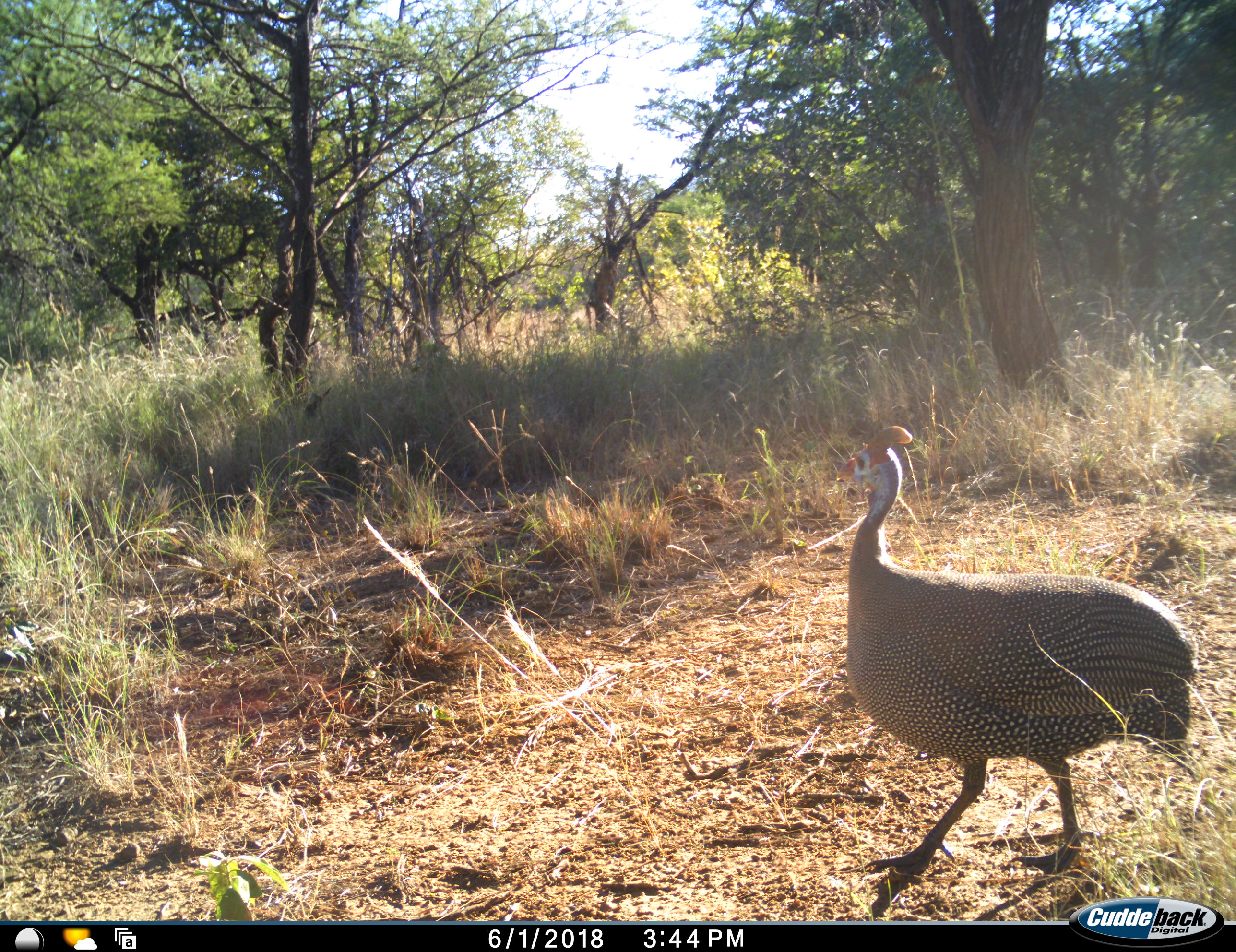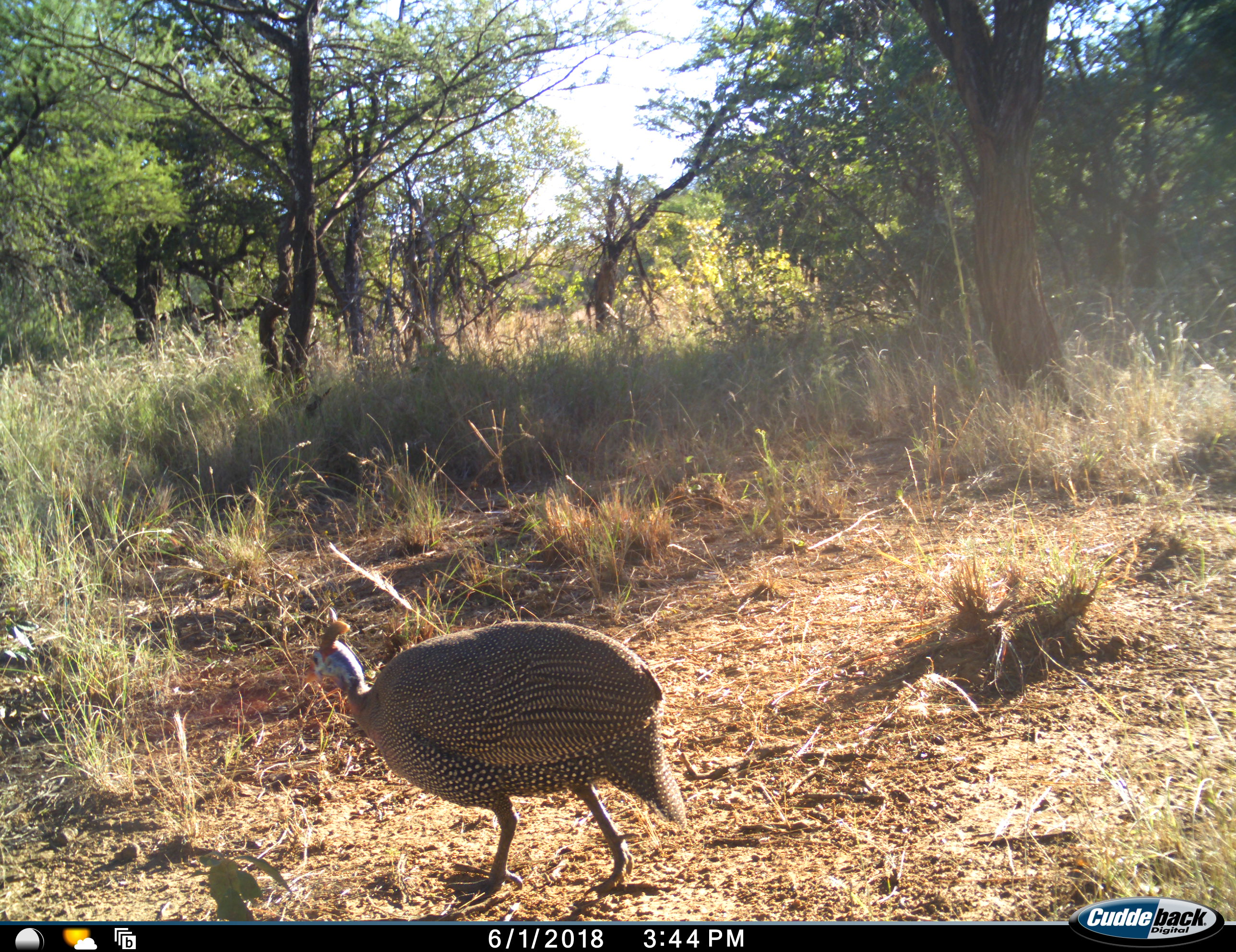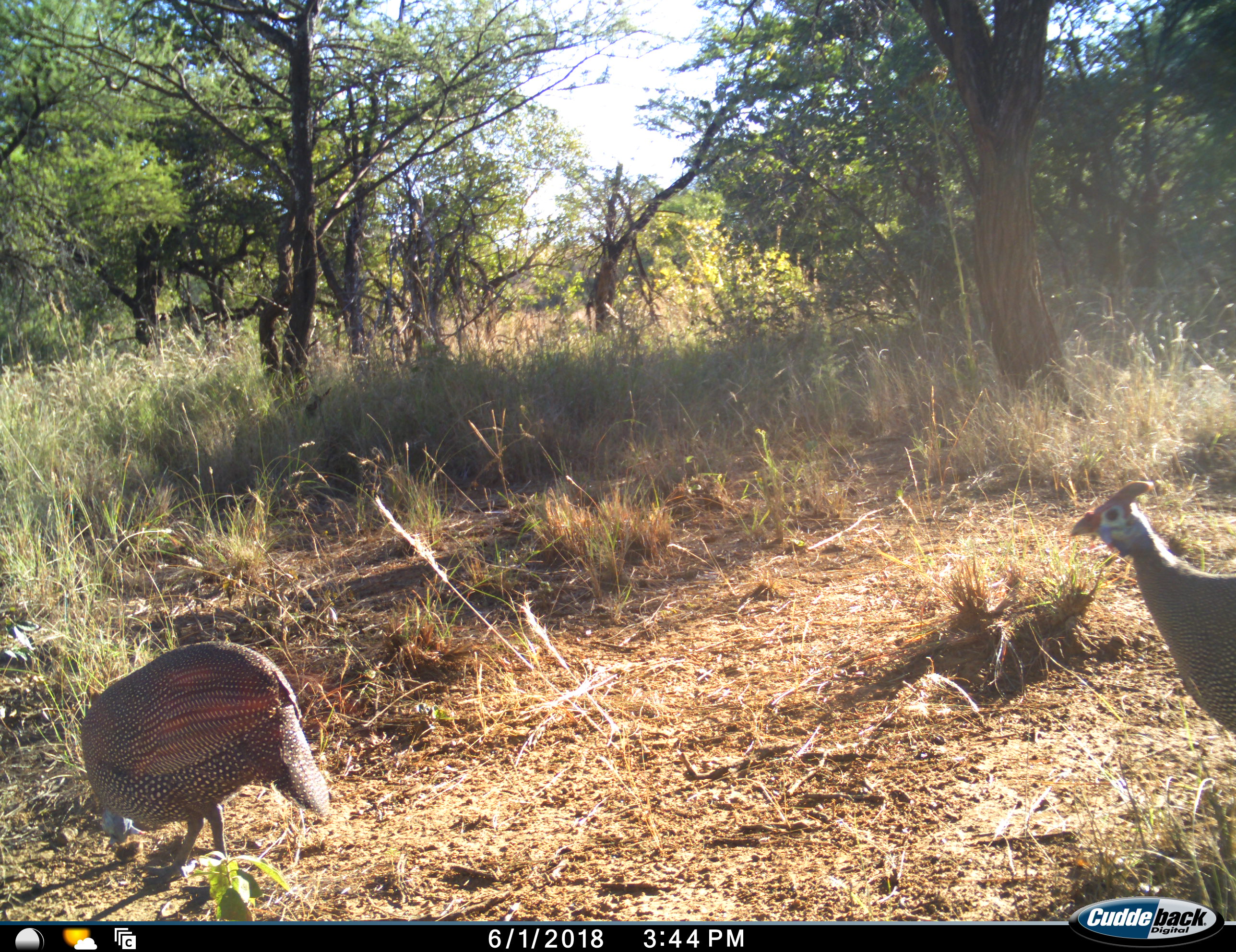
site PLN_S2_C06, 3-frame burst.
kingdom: Animalia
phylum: Chordata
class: Aves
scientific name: Aves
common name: bird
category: birdother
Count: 2.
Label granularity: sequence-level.